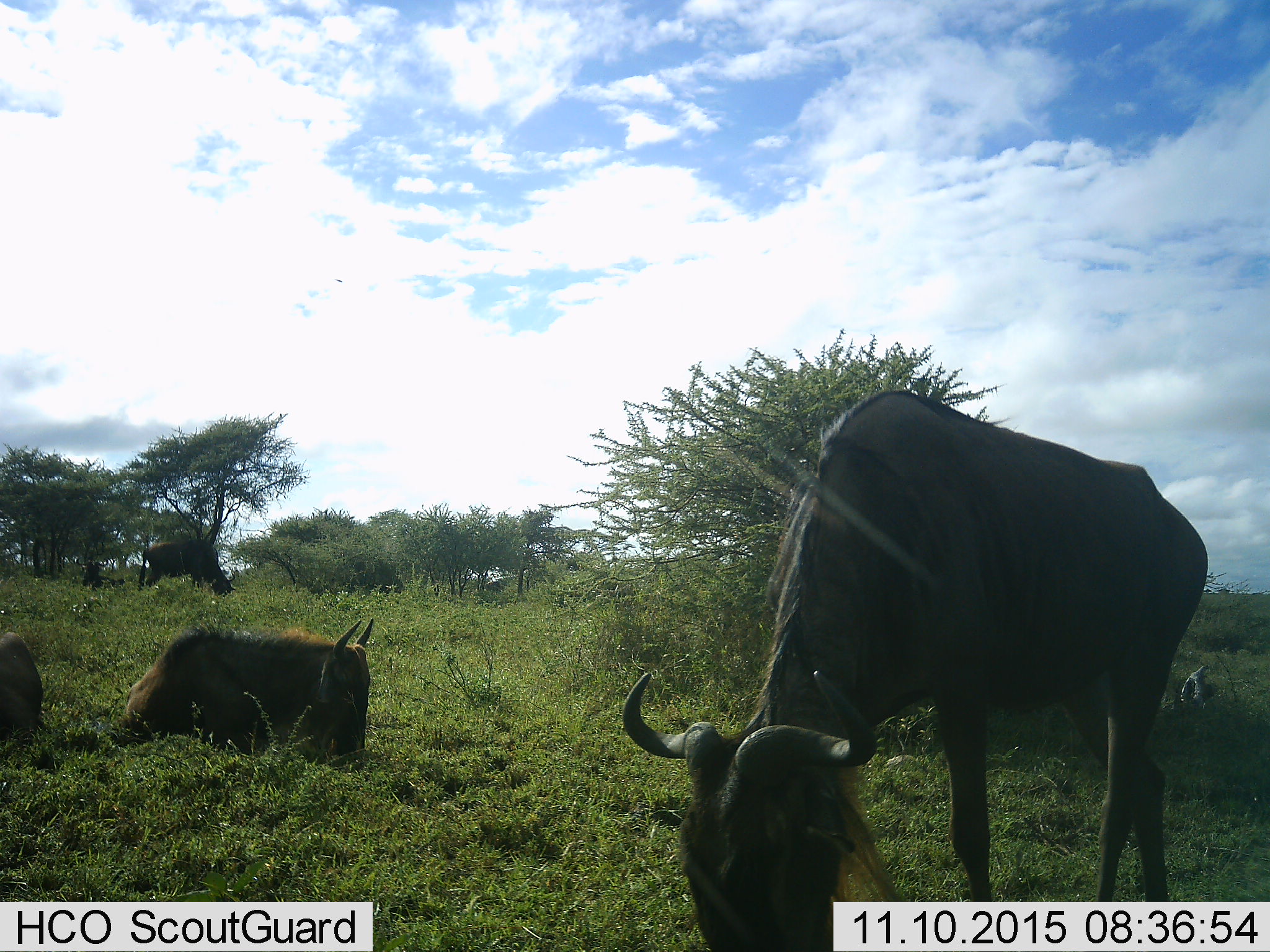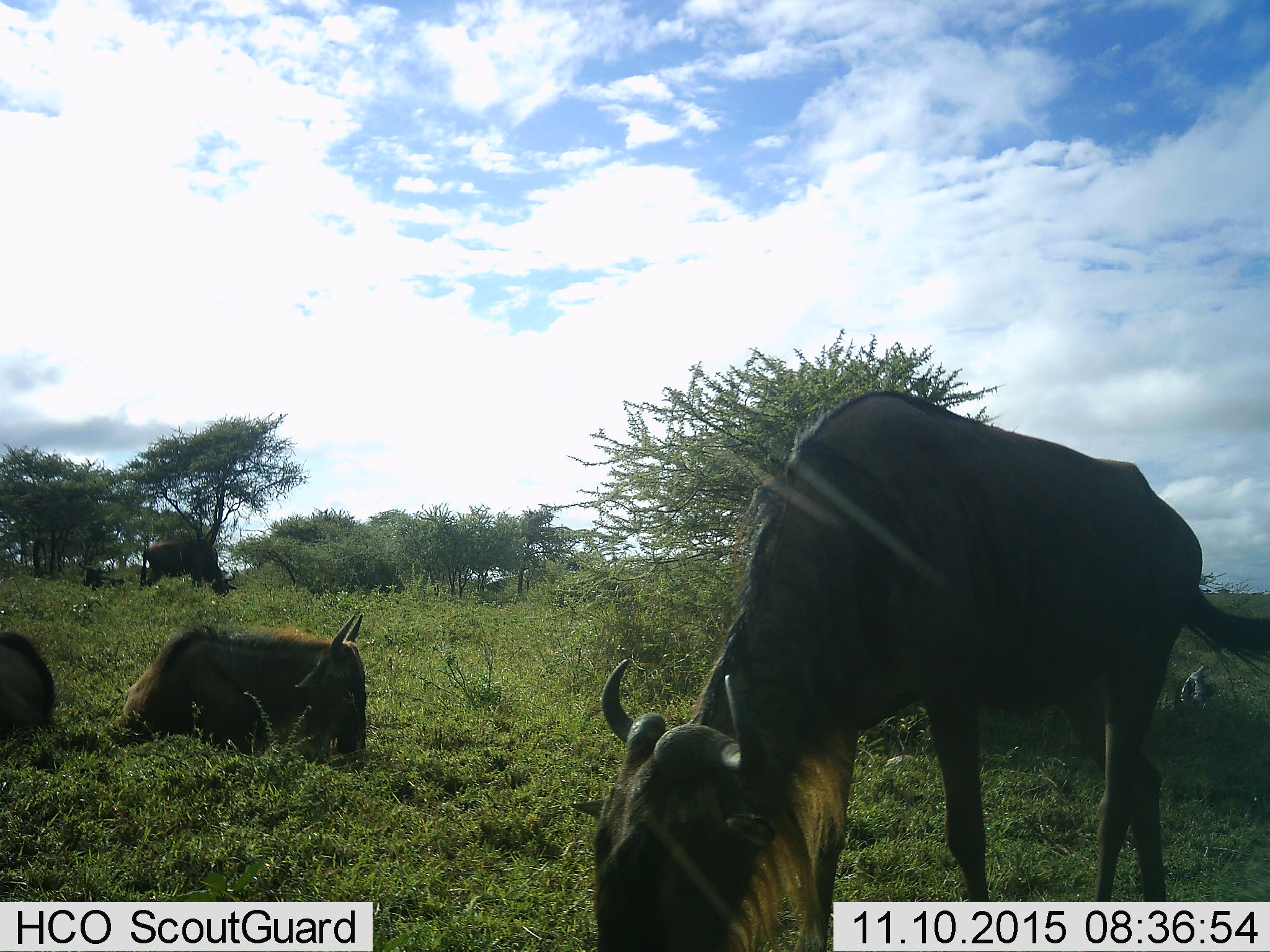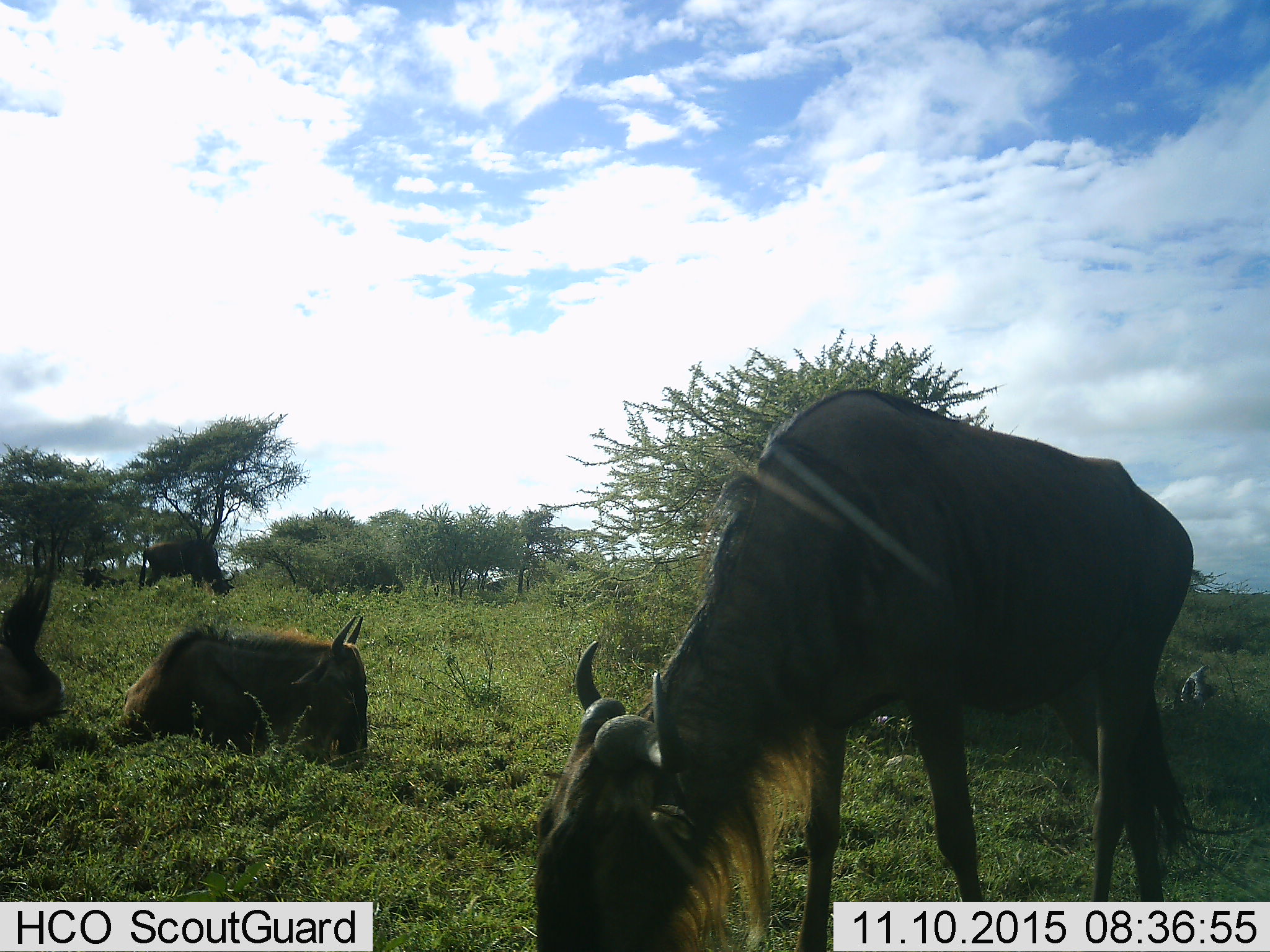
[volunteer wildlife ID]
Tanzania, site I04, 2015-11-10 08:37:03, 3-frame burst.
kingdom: Animalia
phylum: Chordata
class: Mammalia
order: Artiodactyla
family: Bovidae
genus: Connochaetes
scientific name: Connochaetes taurinus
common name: blue wildebeest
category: wildebeest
Wildebeest (blue wildebeest) (Connochaetes taurinus), count 4. Behavior (volunteer vote fractions): standing 60%, resting 100%, moving 10%, interacting 10%. Young present (vote fraction): 20%. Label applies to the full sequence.